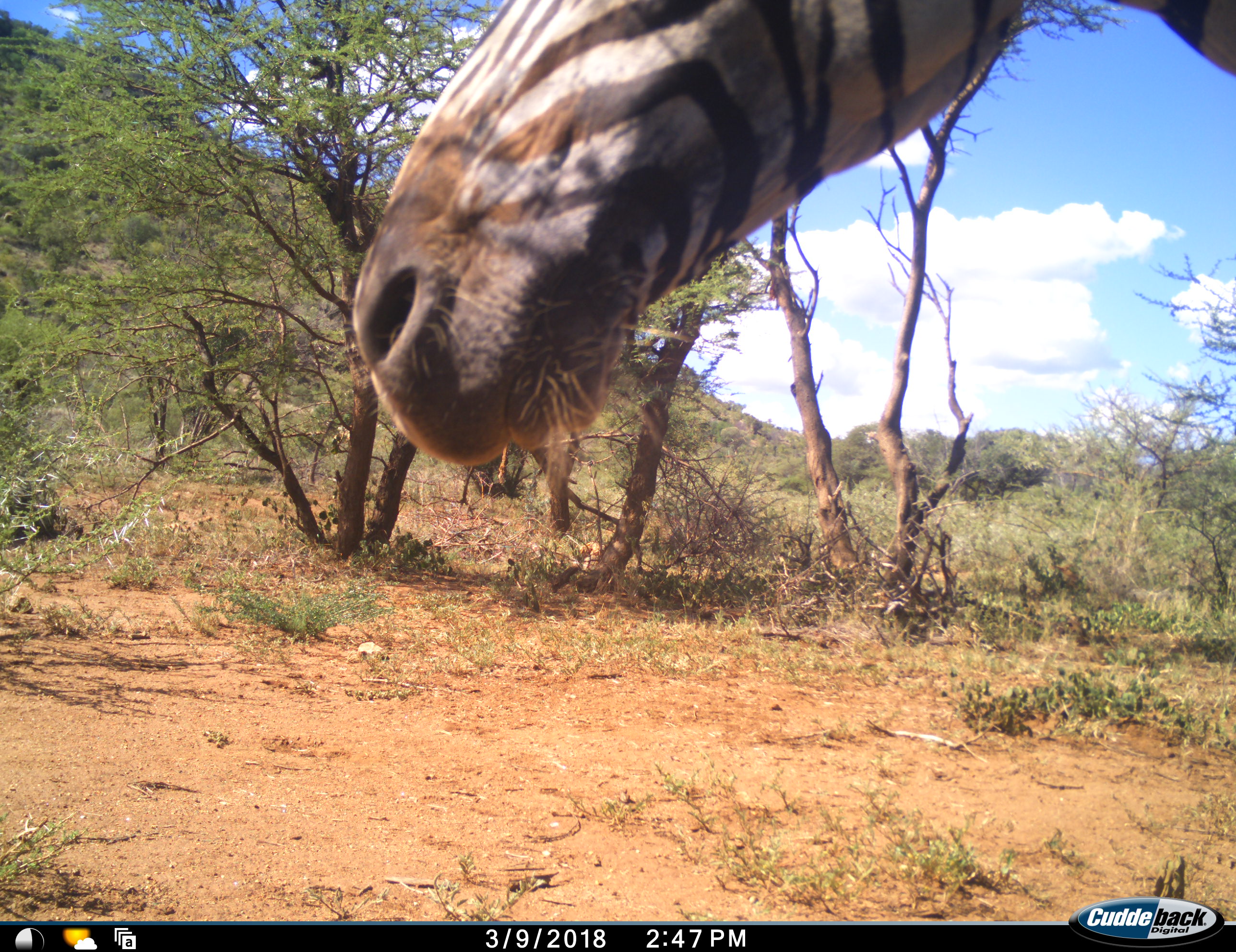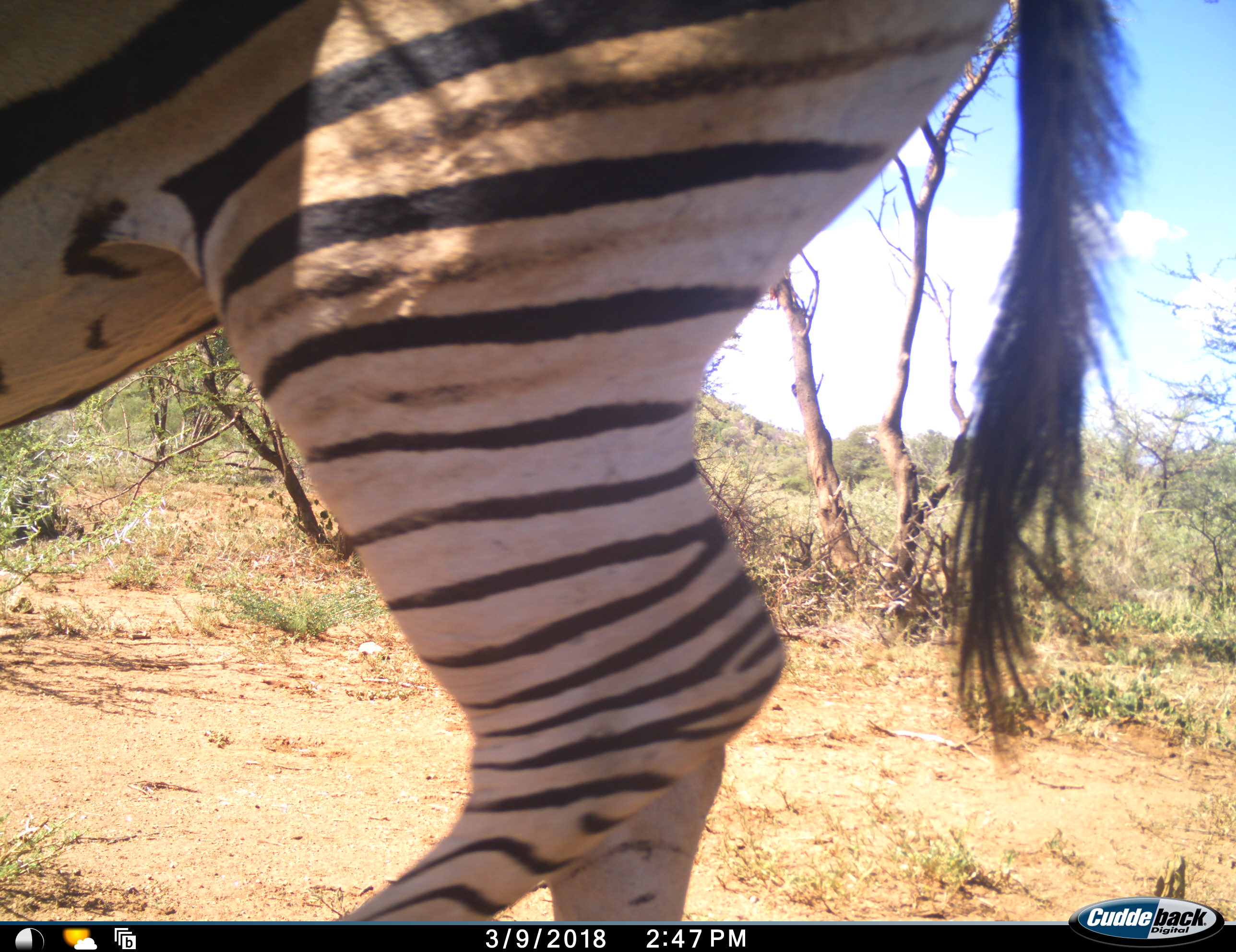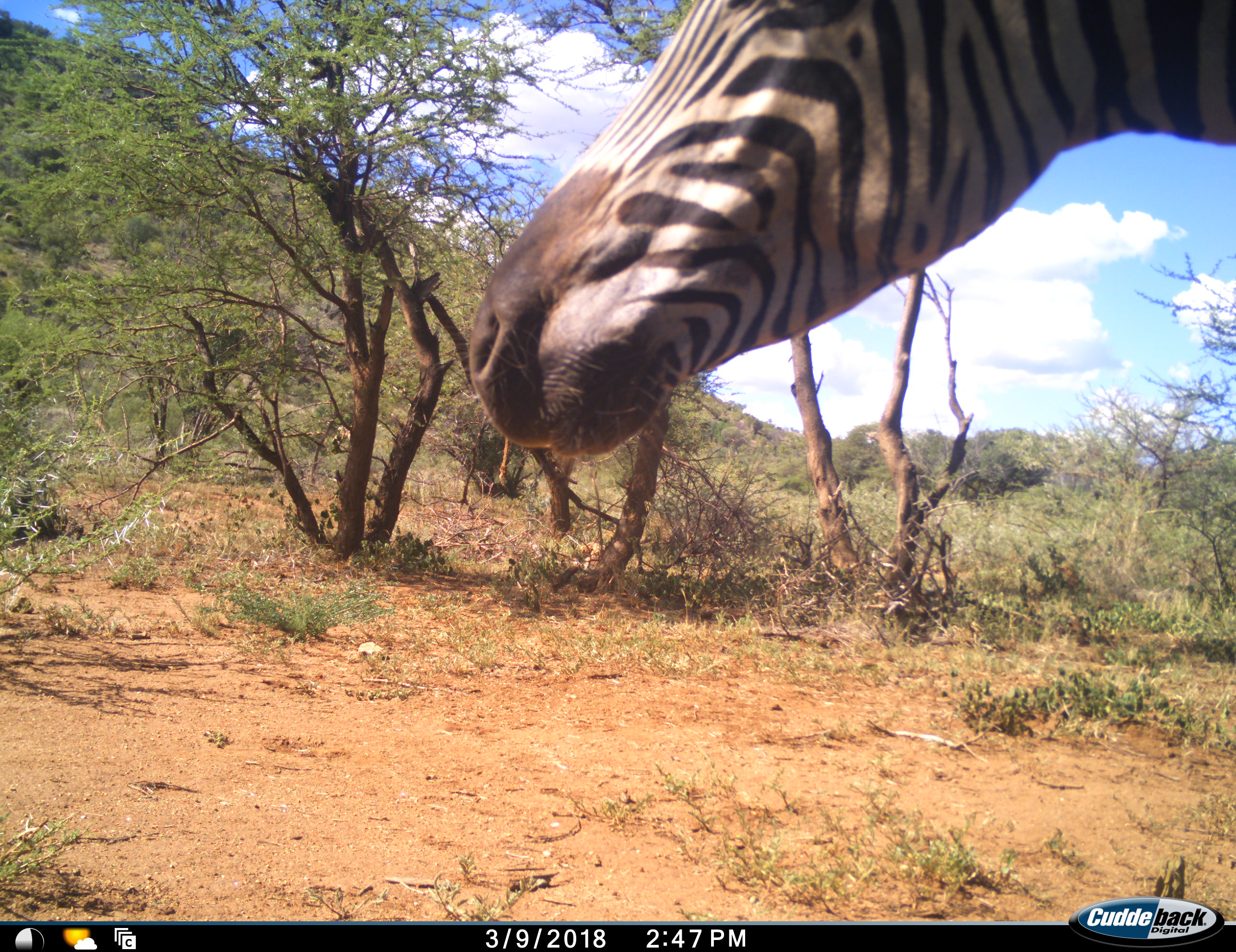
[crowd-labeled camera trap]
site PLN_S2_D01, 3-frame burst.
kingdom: Animalia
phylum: Chordata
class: Mammalia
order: Perissodactyla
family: Equidae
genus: Equus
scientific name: Equus quagga burchellii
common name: burchell's zebra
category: zebraburchells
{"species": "zebraburchells (burchell's zebra) (Equus quagga burchellii)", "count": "1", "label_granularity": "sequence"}